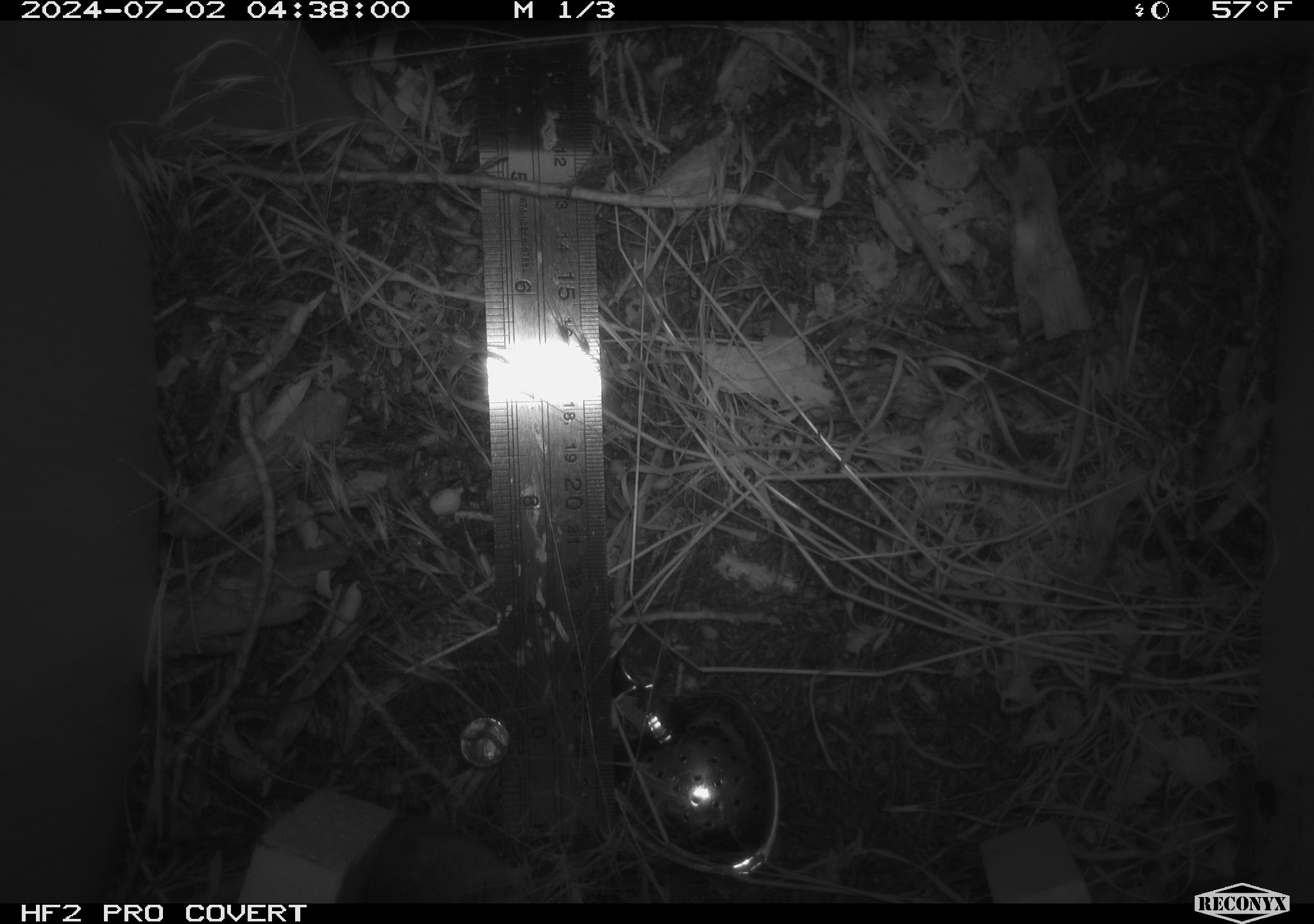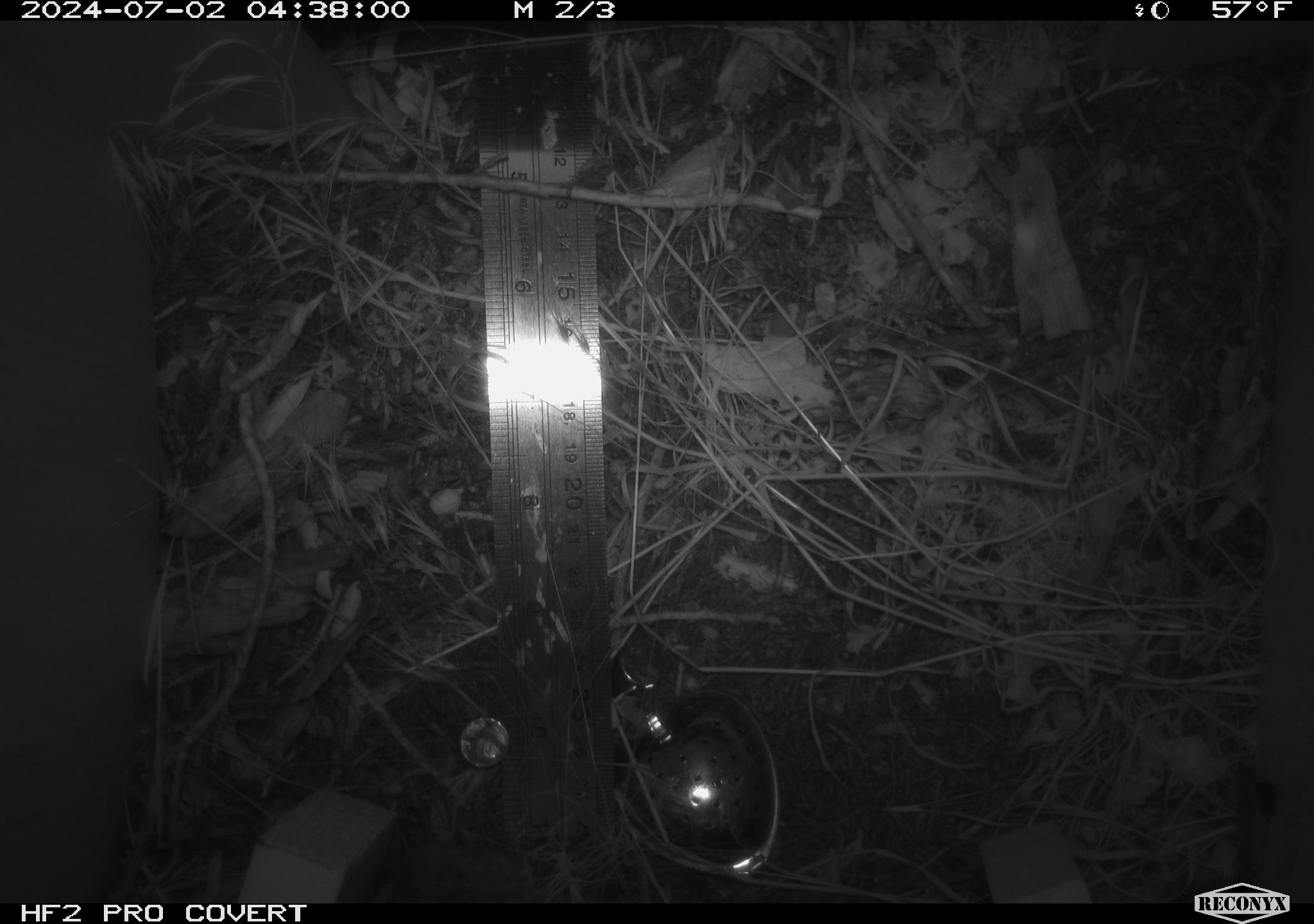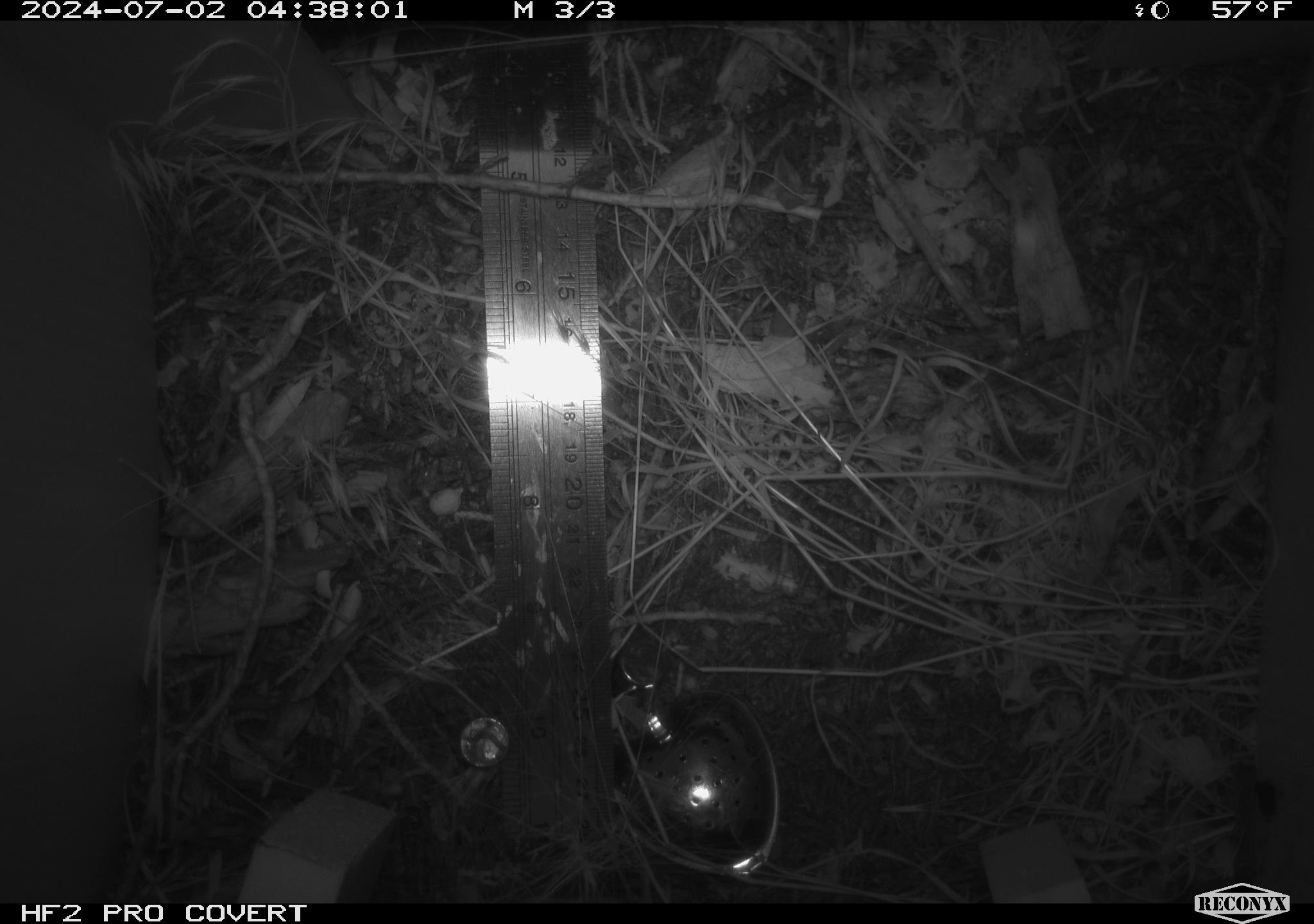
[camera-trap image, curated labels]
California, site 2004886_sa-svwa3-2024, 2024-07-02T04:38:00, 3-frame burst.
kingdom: Animalia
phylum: Chordata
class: Mammalia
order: Rodentia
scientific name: Rodentia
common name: mouse species